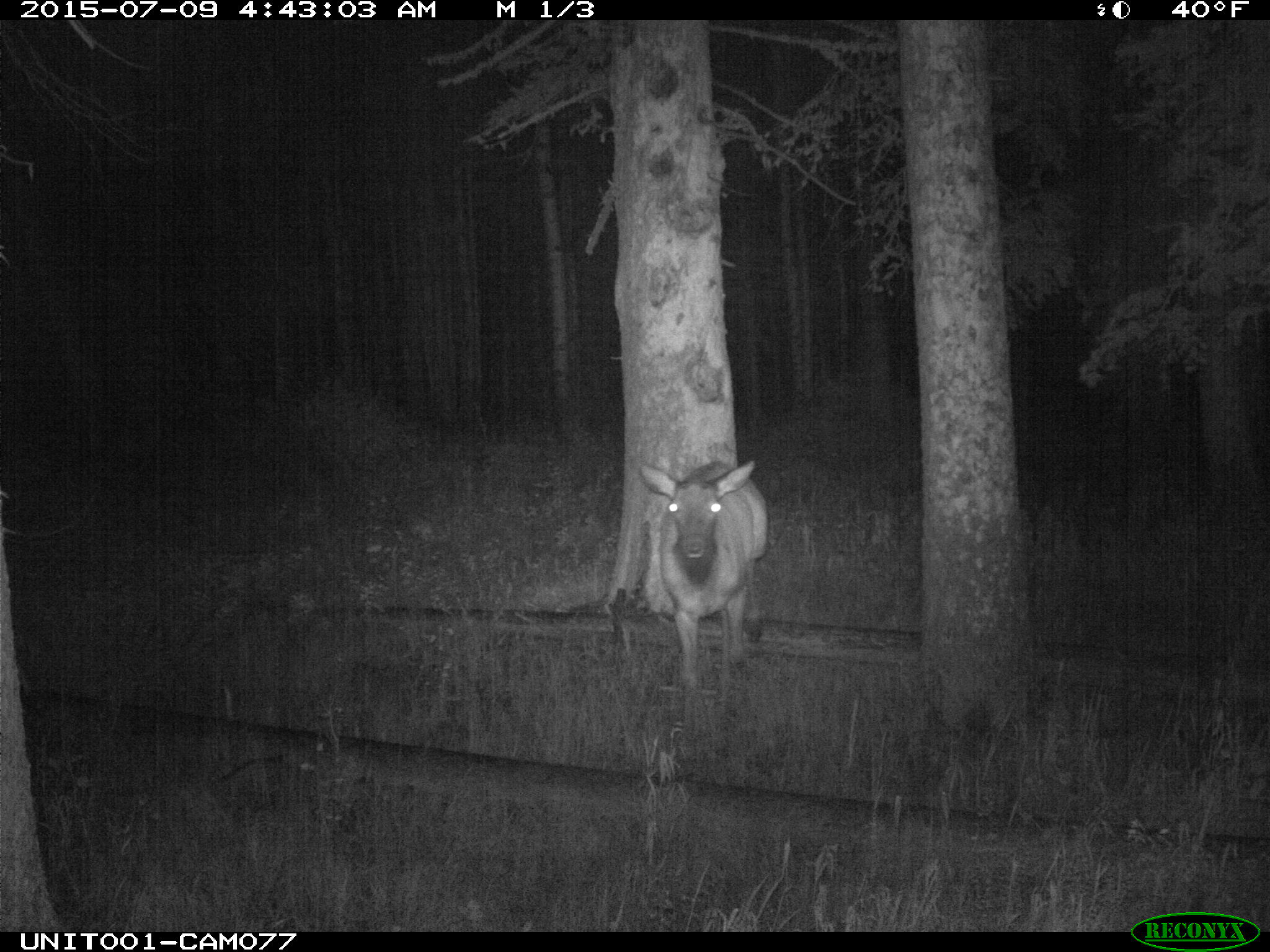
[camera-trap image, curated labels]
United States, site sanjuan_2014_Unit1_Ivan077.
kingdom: Animalia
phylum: Chordata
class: Mammalia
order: Artiodactyla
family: Cervidae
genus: Cervus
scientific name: Cervus elaphus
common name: red deer